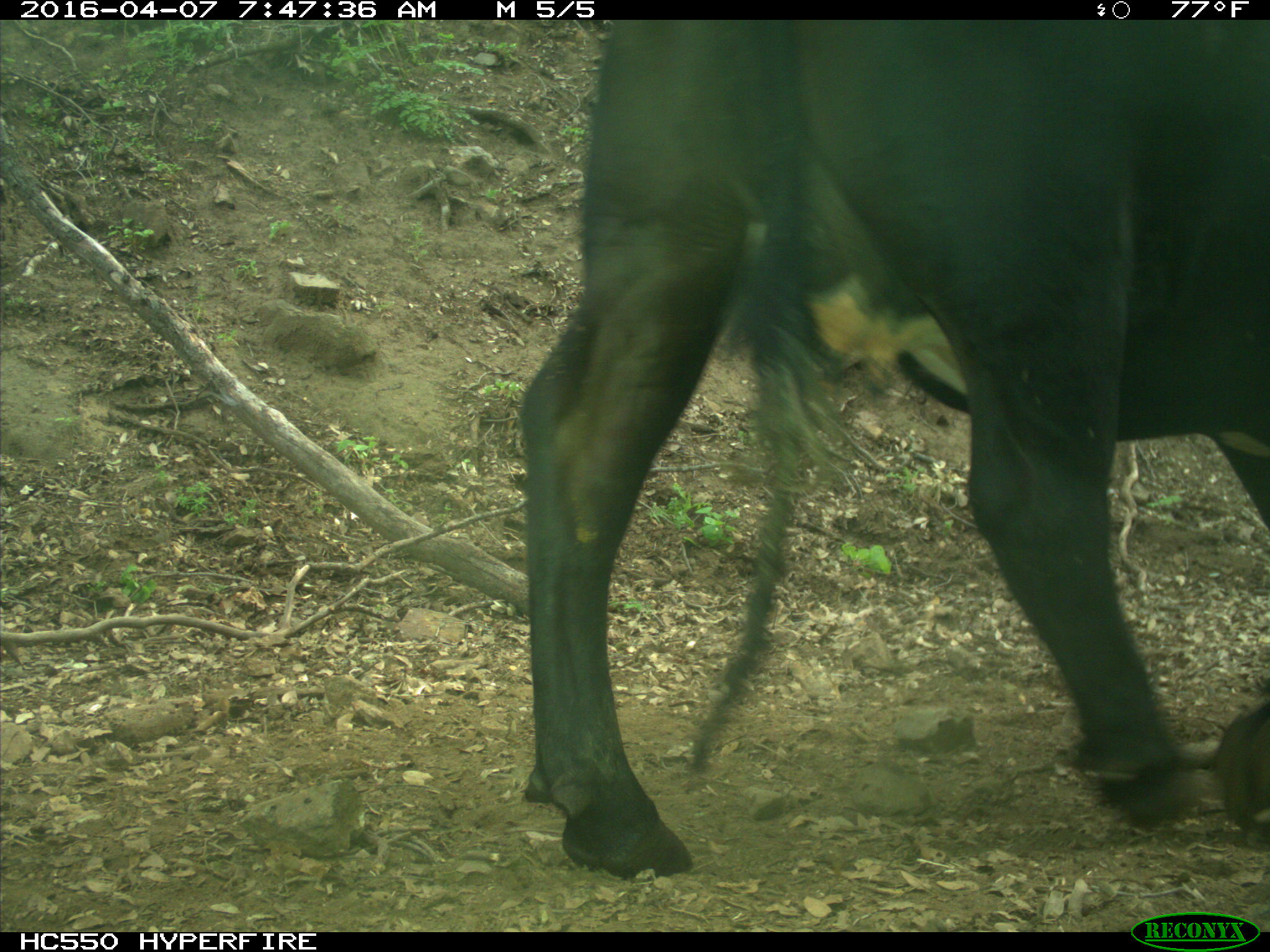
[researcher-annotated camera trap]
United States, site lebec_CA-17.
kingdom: Animalia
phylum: Chordata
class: Mammalia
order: Artiodactyla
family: Bovidae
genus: Bos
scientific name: Bos taurus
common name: domestic cow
Bos taurus (domestic cow).